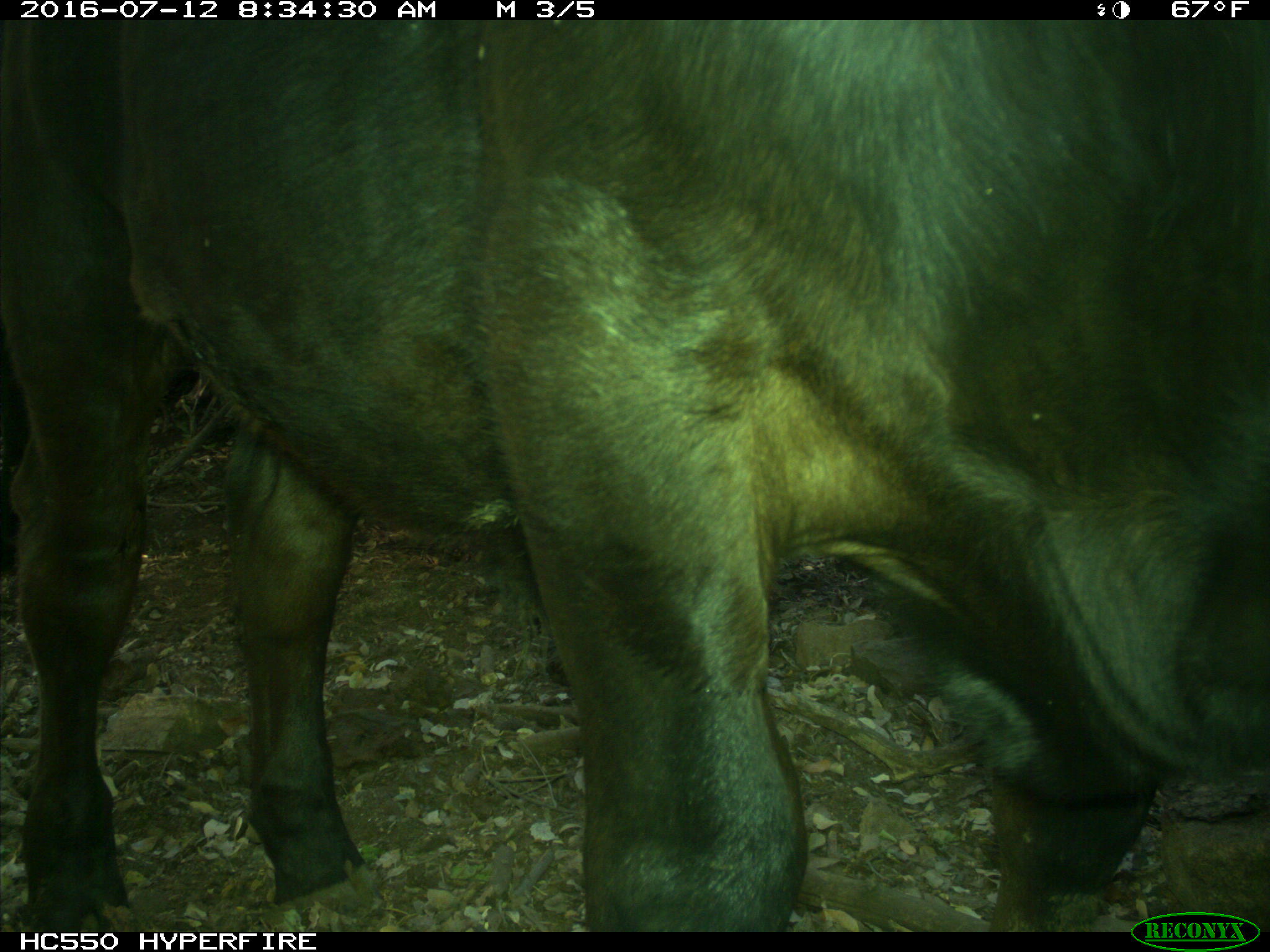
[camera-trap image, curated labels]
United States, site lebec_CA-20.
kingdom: Animalia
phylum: Chordata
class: Mammalia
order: Artiodactyla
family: Bovidae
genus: Bos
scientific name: Bos taurus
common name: domestic cow